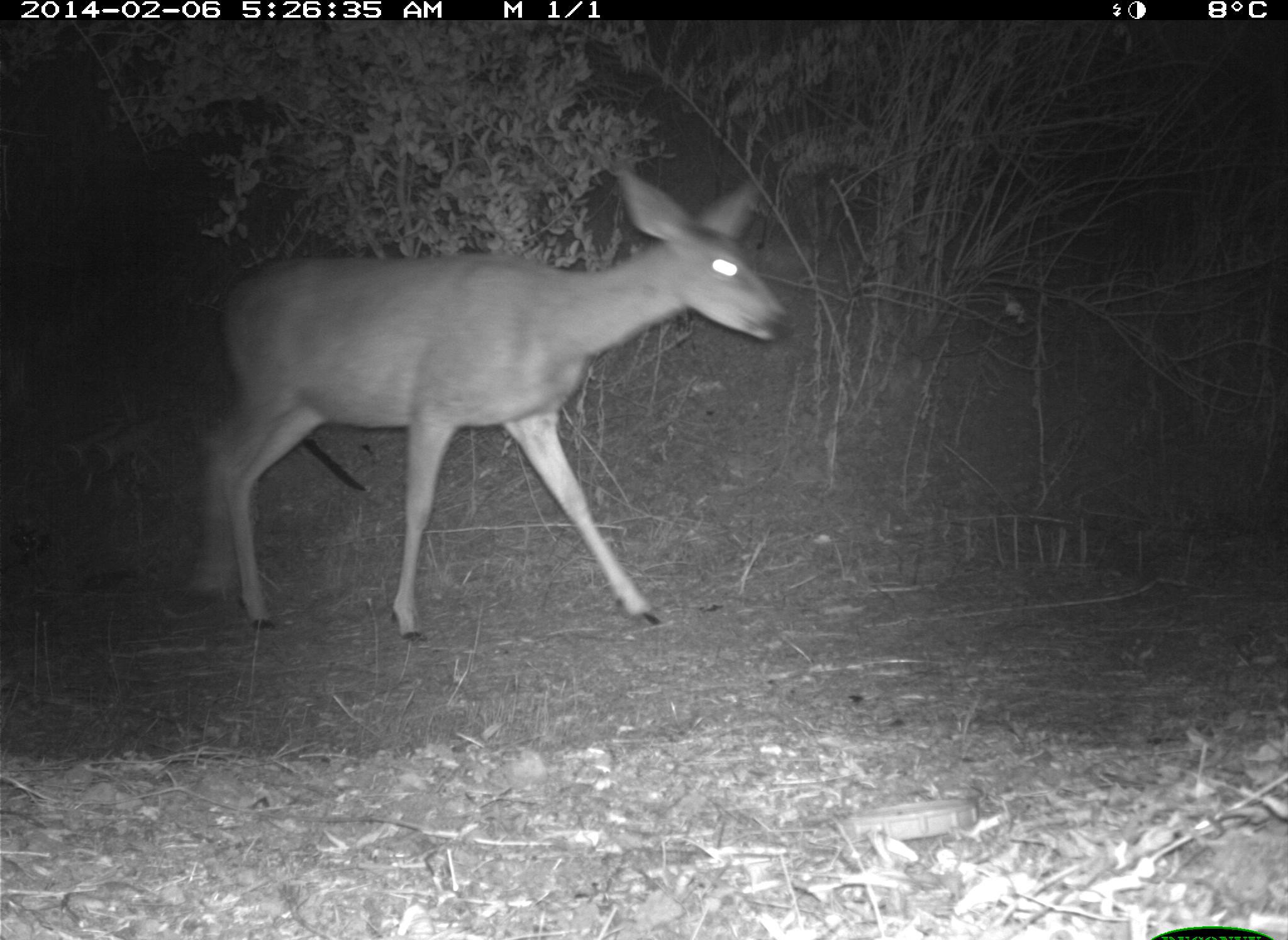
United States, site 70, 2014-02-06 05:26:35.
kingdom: Animalia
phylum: Chordata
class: Mammalia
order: Artiodactyla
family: Cervidae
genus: Odocoileus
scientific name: Odocoileus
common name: deer